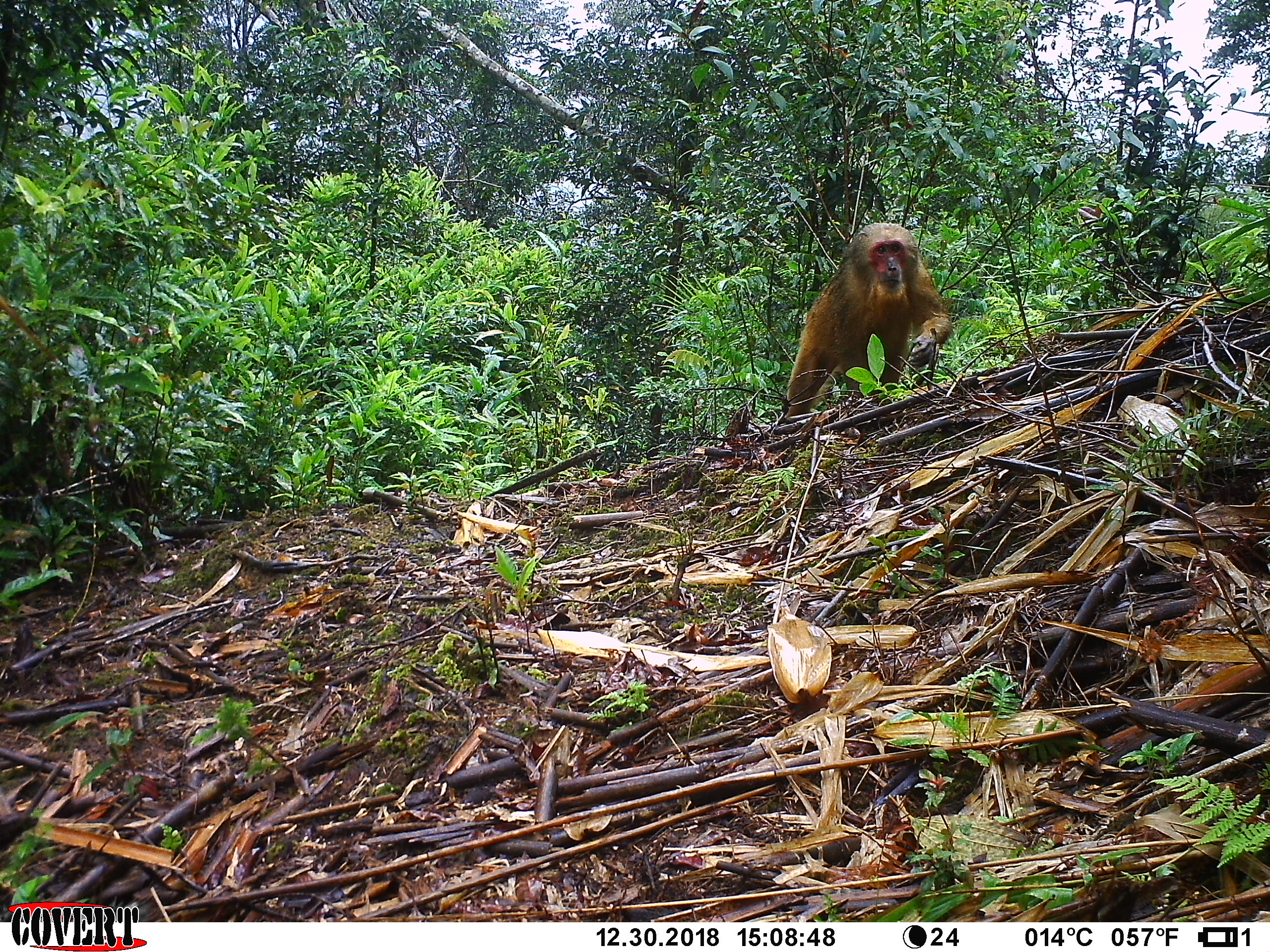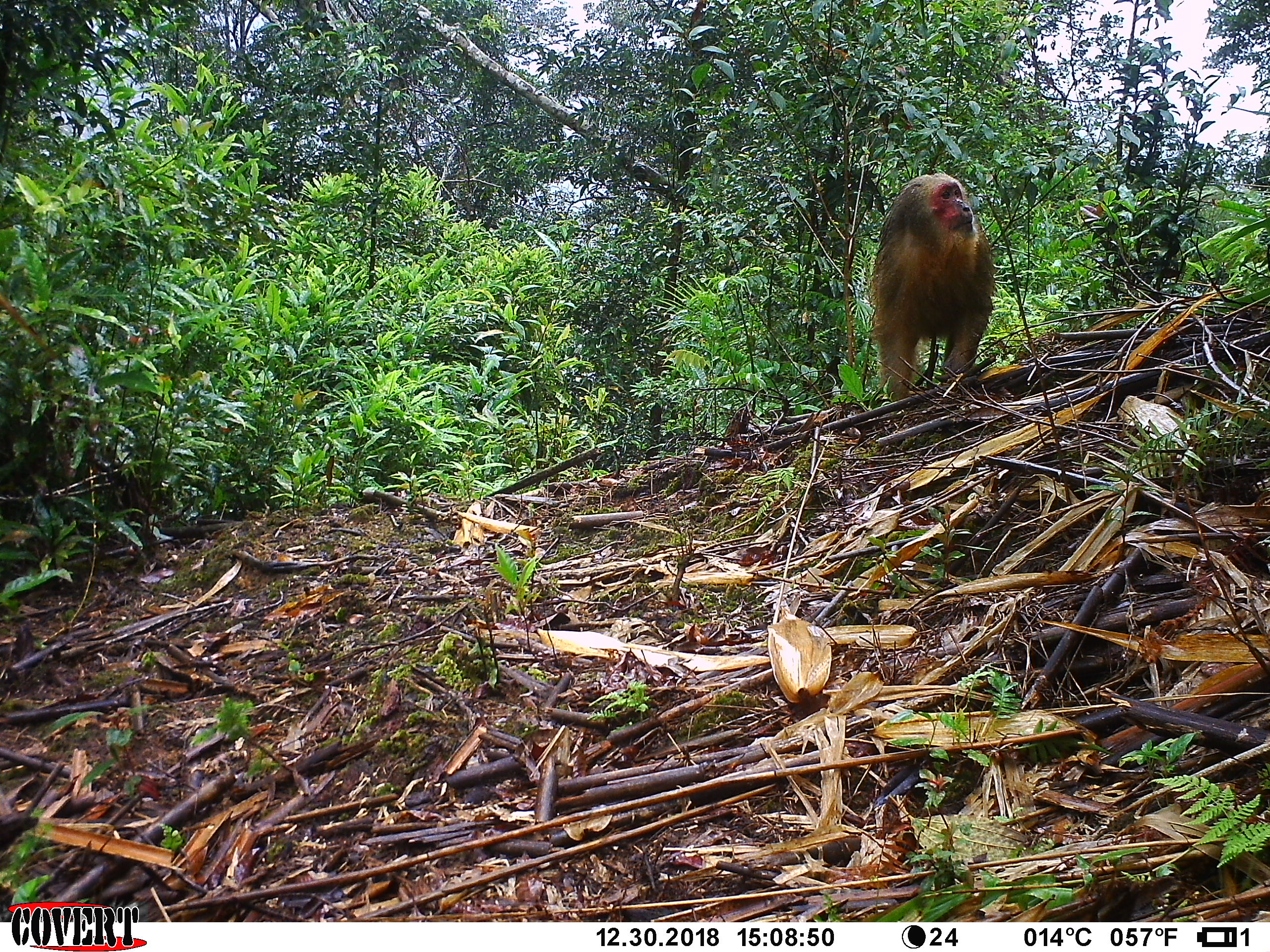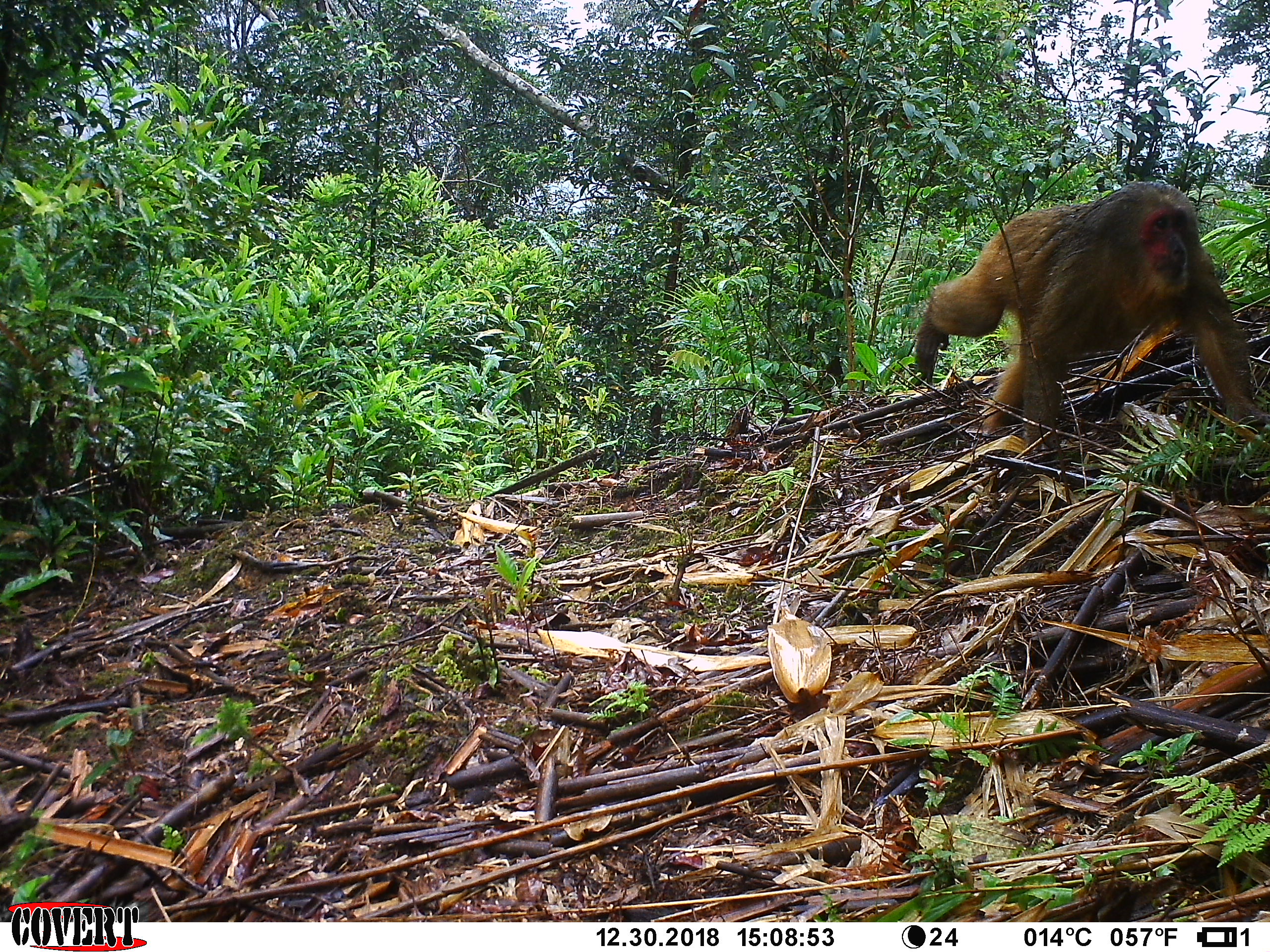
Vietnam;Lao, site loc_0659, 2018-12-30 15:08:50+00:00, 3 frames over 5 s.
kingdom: Animalia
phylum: Chordata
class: Mammalia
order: Primates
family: Cercopithecidae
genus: Macaca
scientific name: Macaca arctoides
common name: stump-tailed macaque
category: stump tailed macaque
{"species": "stump tailed macaque (stump-tailed macaque) (Macaca arctoides)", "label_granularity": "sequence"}